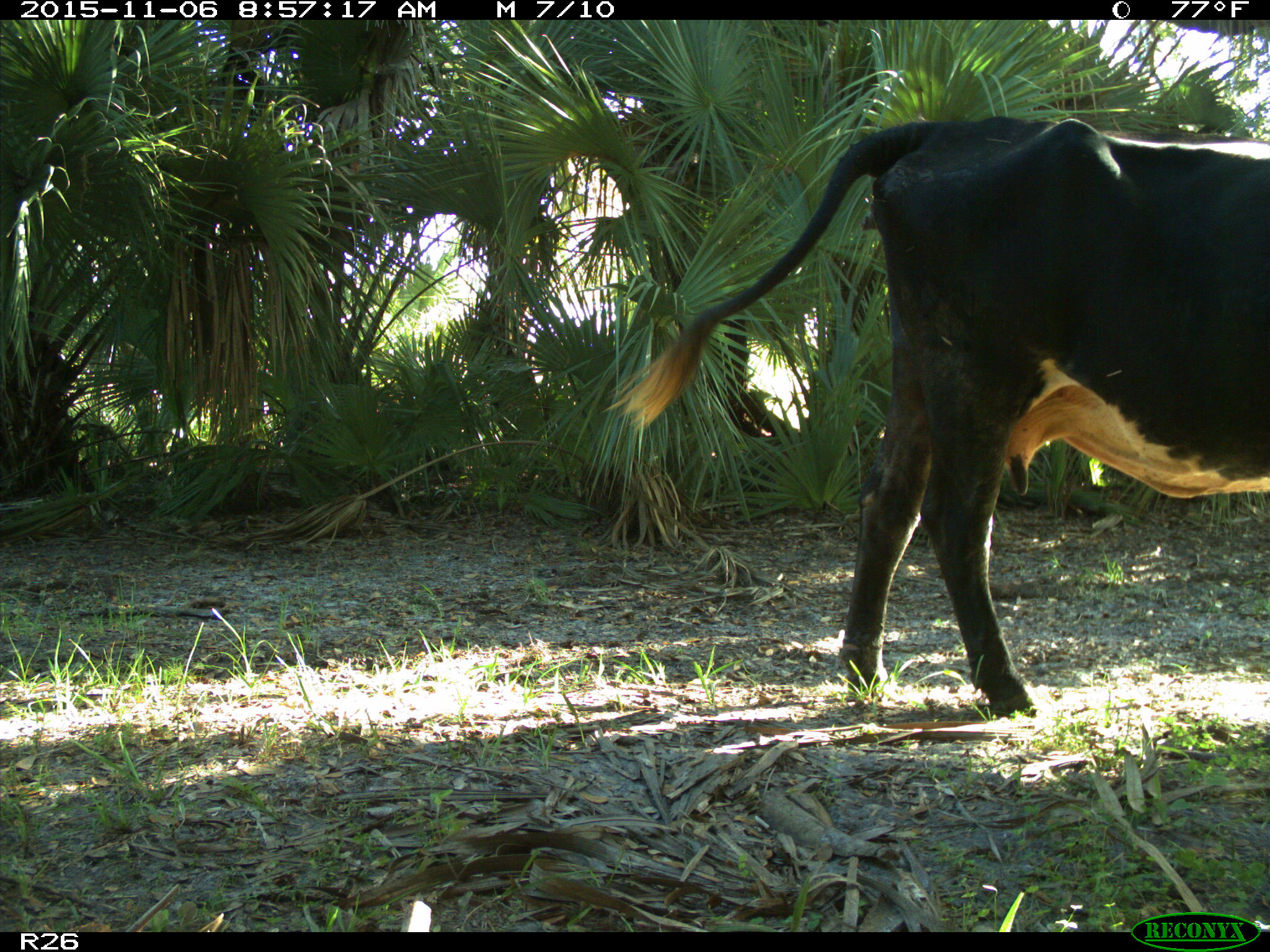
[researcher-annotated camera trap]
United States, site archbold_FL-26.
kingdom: Animalia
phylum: Chordata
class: Mammalia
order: Artiodactyla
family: Bovidae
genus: Bos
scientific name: Bos taurus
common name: domestic cow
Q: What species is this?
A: Bos taurus (domestic cow).